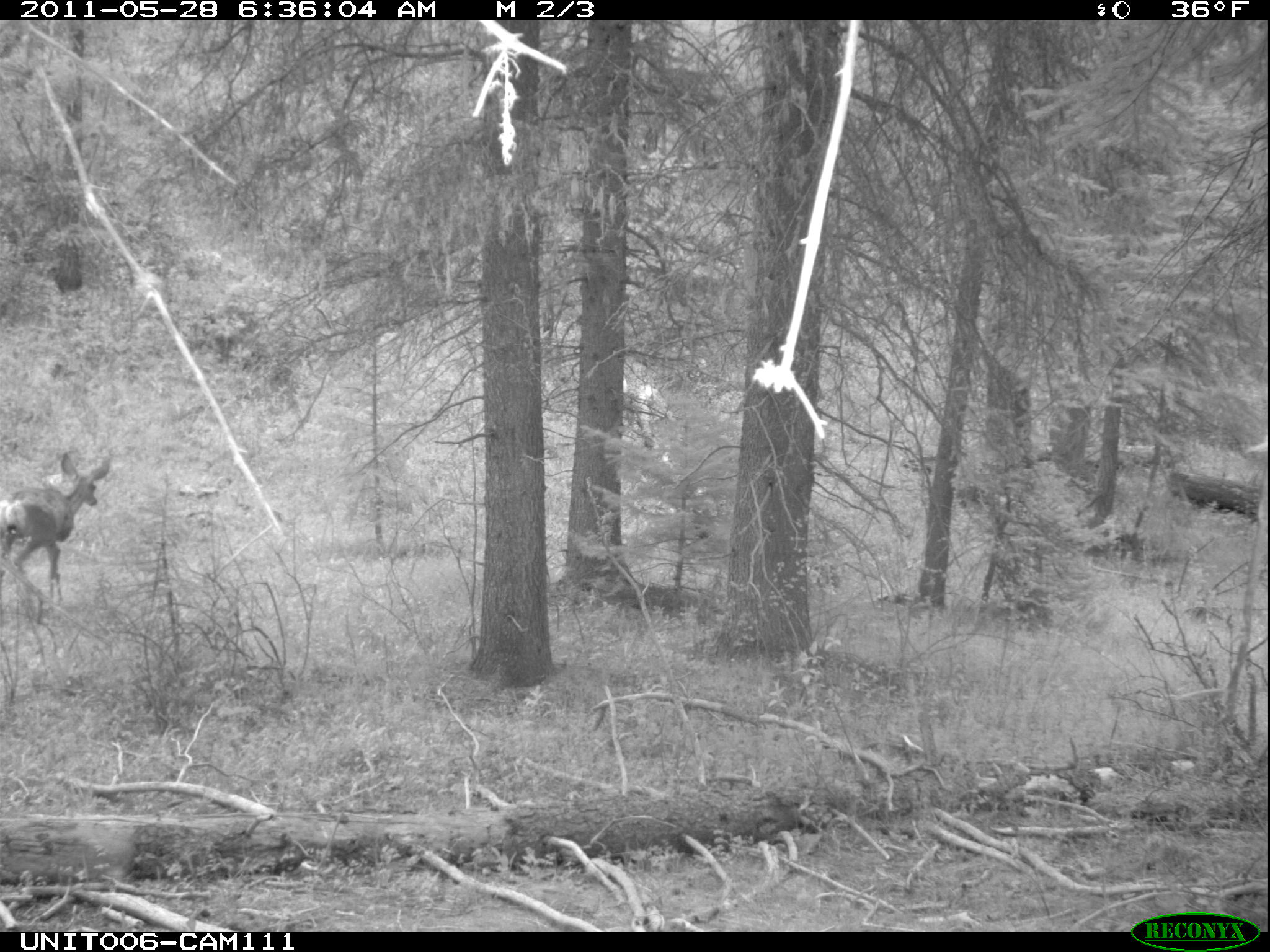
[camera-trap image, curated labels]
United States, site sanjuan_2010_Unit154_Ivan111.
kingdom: Animalia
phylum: Chordata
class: Mammalia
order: Artiodactyla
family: Cervidae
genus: Odocoileus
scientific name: Odocoileus hemionus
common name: mule deer